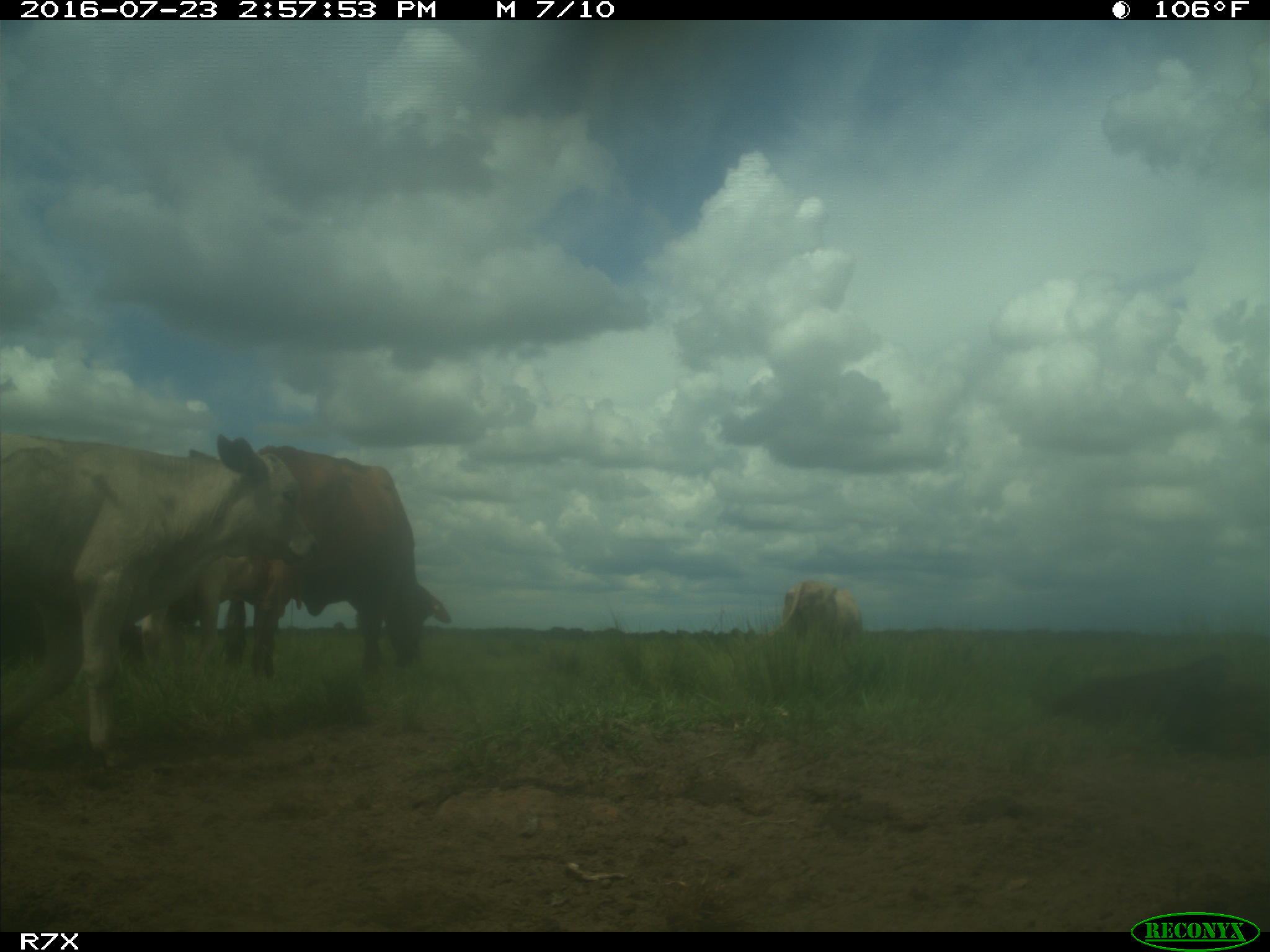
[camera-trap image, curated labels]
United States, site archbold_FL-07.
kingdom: Animalia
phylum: Chordata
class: Mammalia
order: Artiodactyla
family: Bovidae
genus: Bos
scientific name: Bos taurus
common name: domestic cow